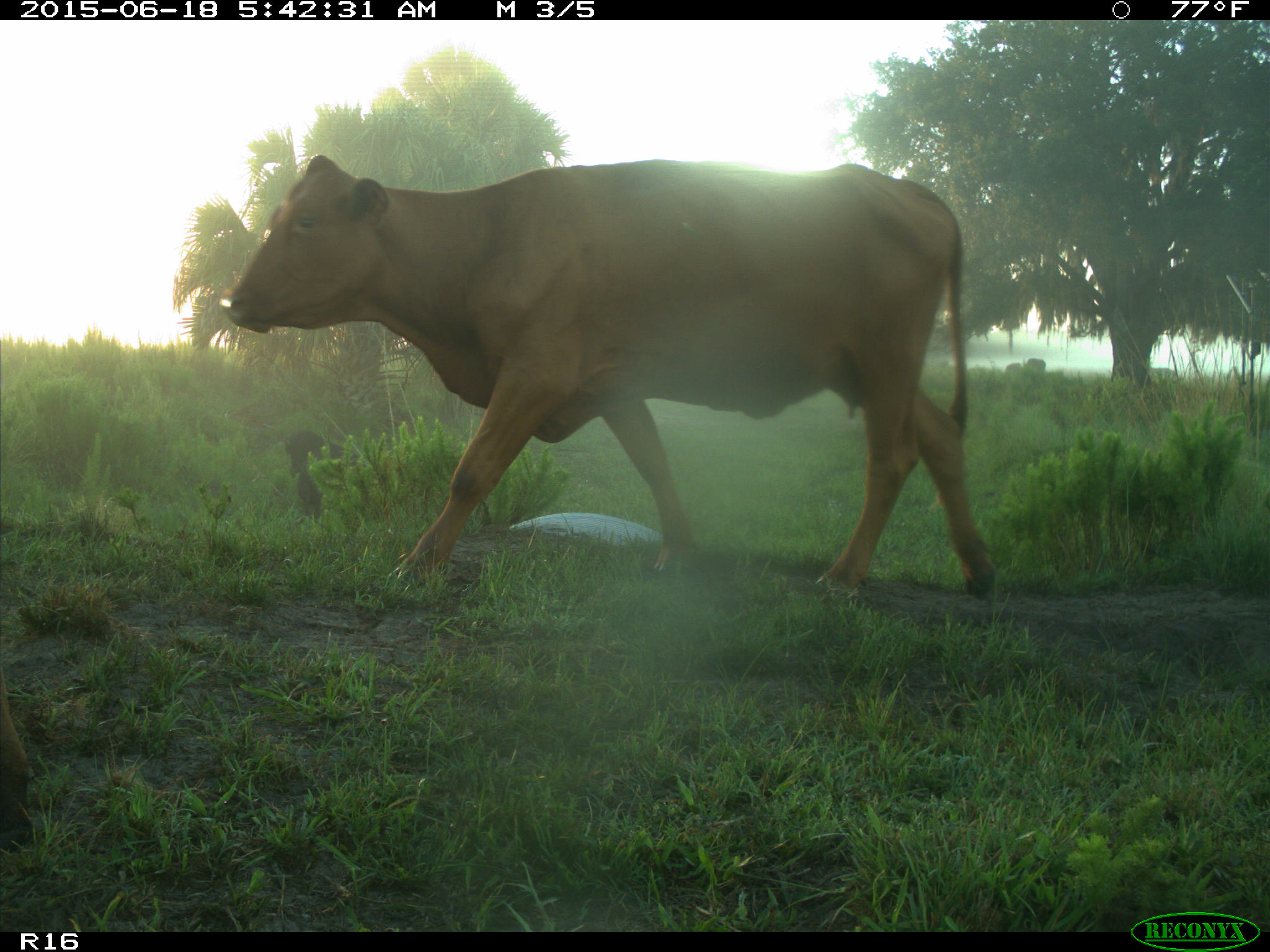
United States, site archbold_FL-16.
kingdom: Animalia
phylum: Chordata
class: Mammalia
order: Artiodactyla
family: Suidae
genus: Sus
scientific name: Sus scrofa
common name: wild boar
Sus scrofa (wild boar).